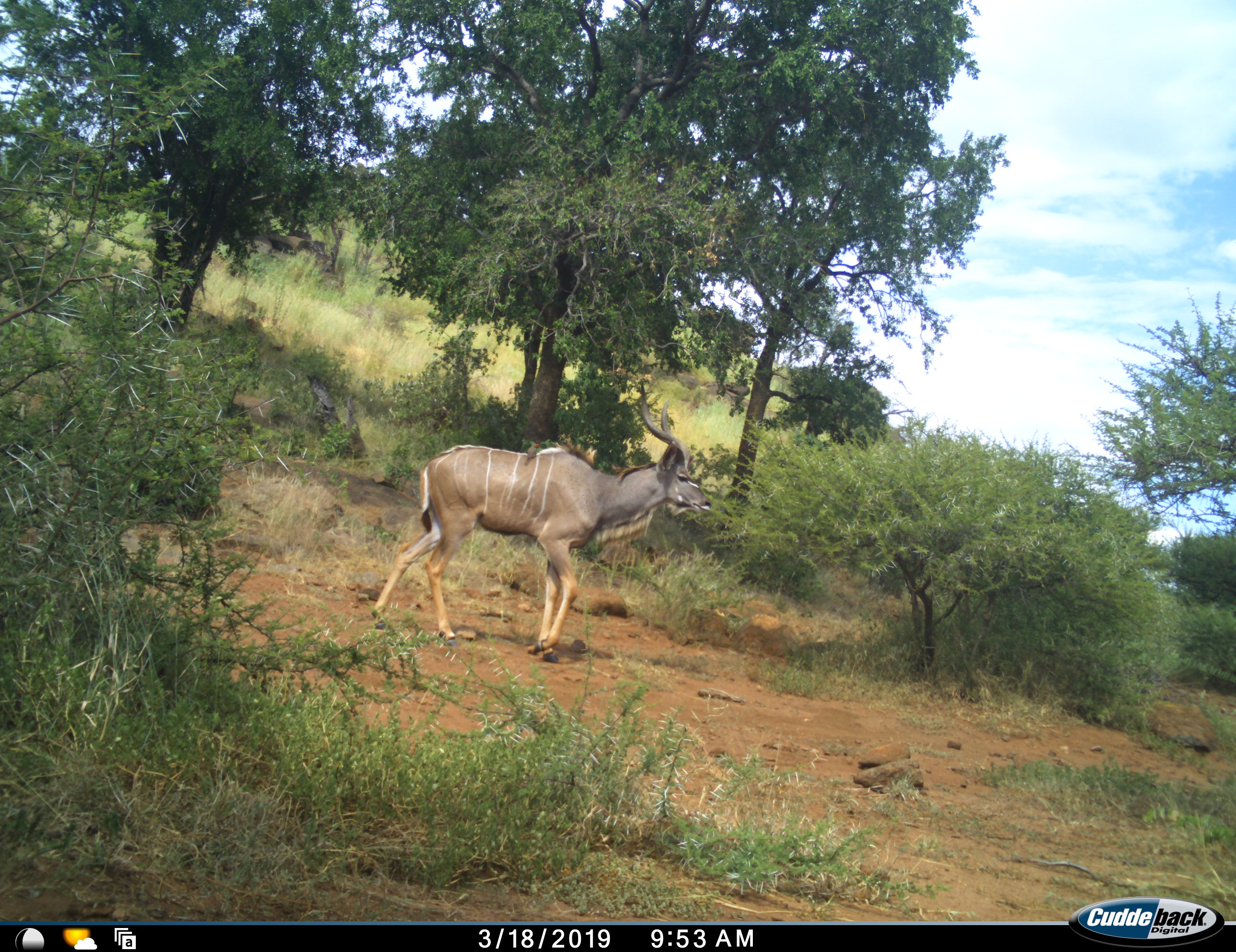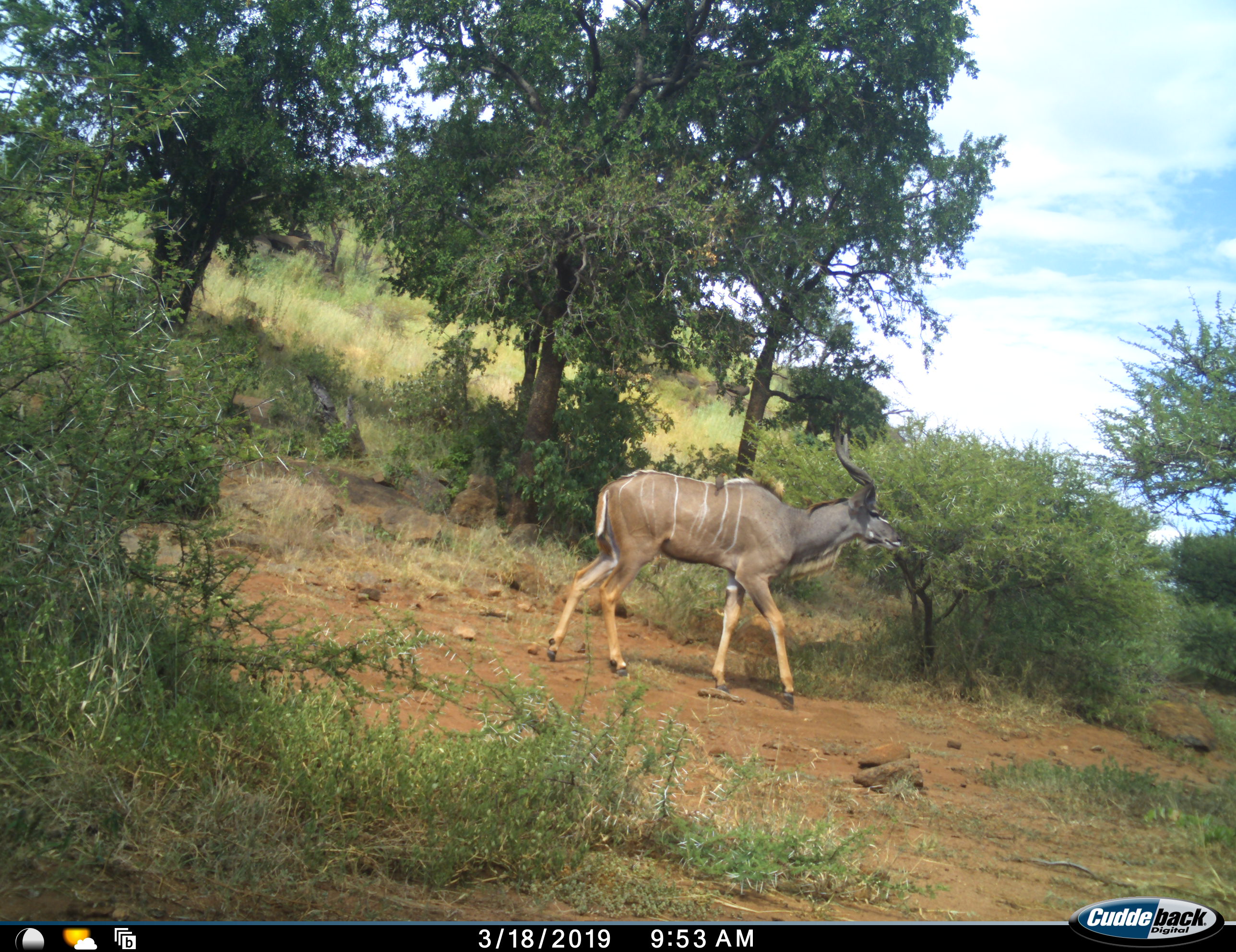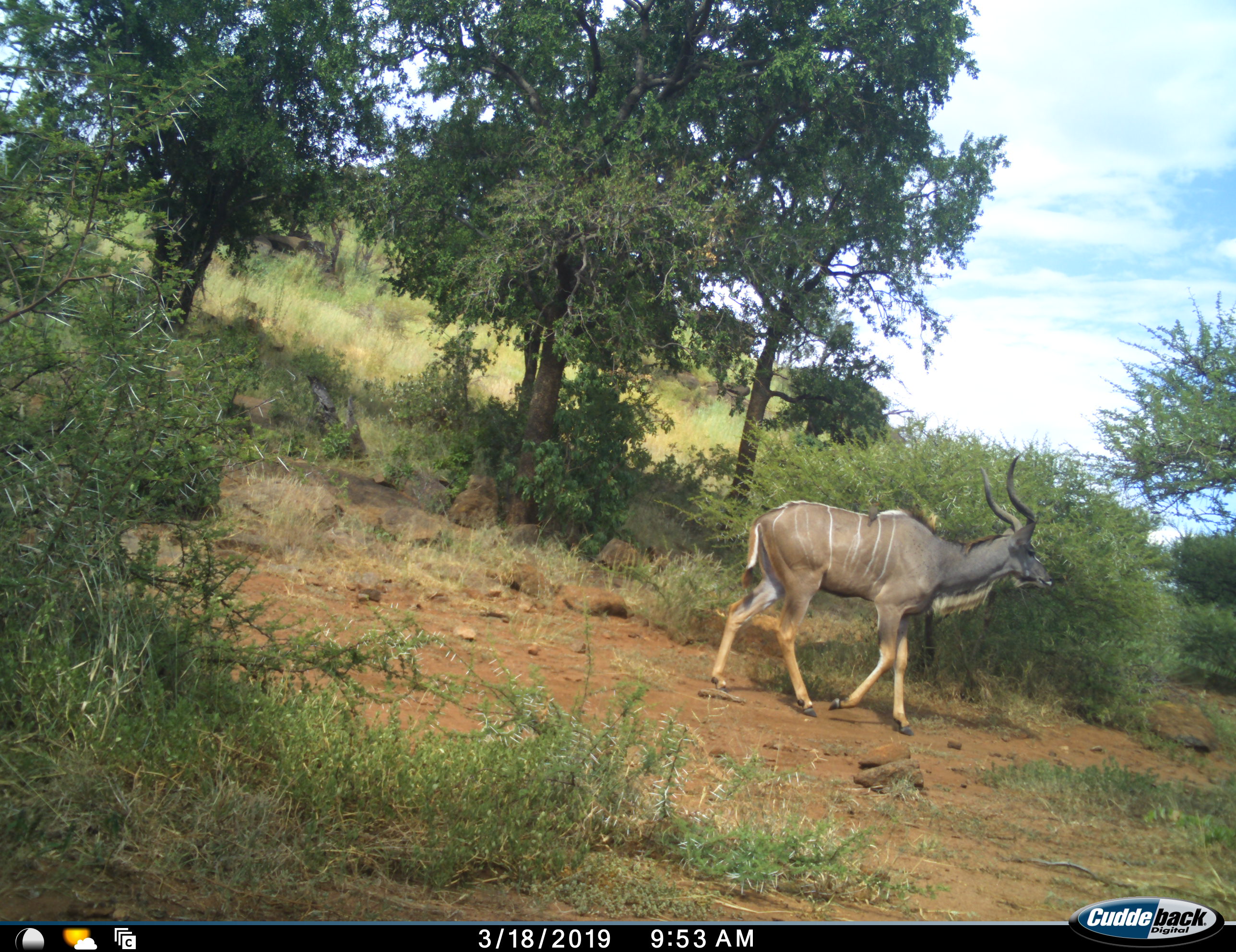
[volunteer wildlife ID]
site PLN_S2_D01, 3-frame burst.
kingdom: Animalia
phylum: Chordata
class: Mammalia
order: Artiodactyla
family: Bovidae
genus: Tragelaphus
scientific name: Tragelaphus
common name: kudu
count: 1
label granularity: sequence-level